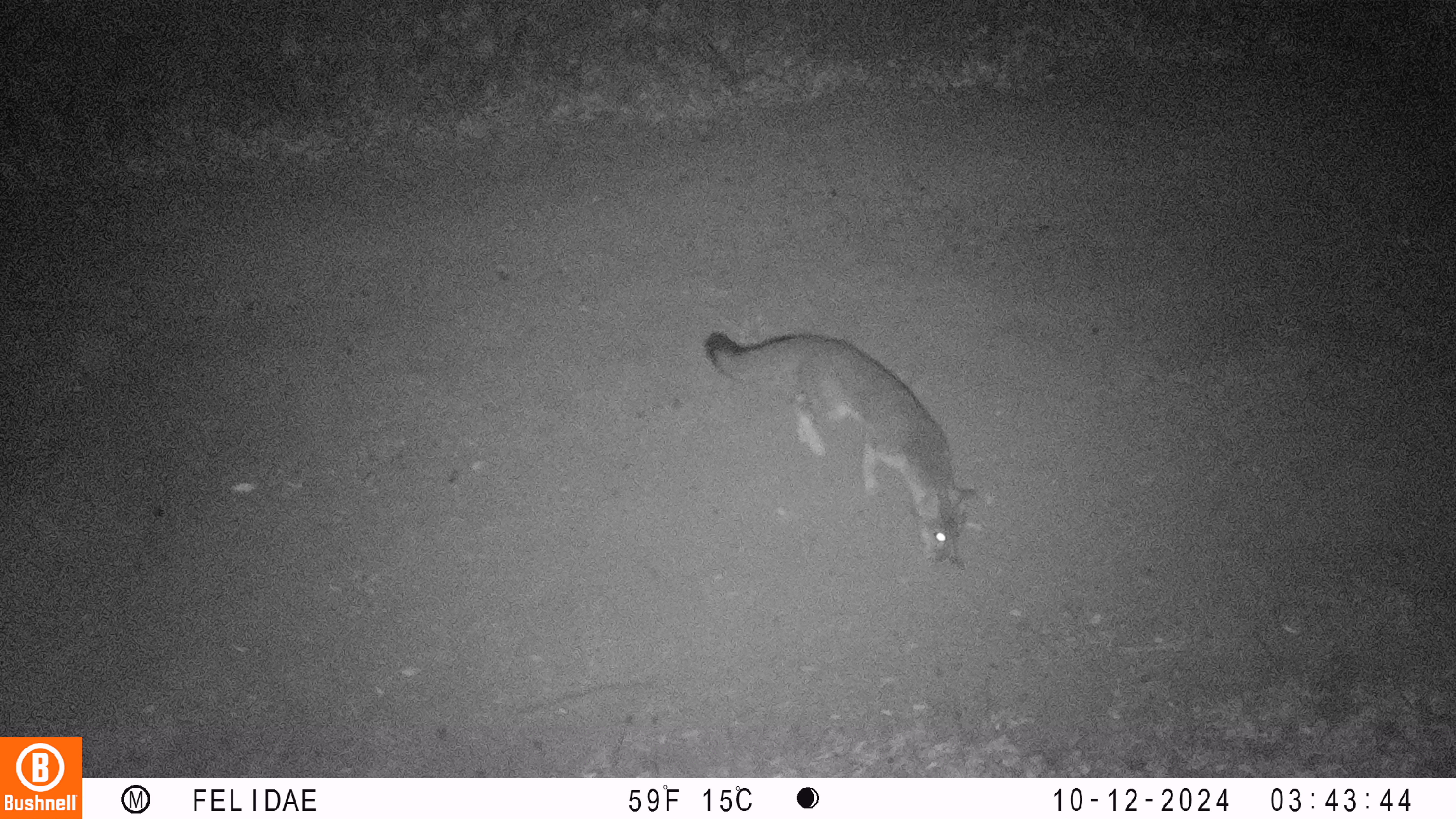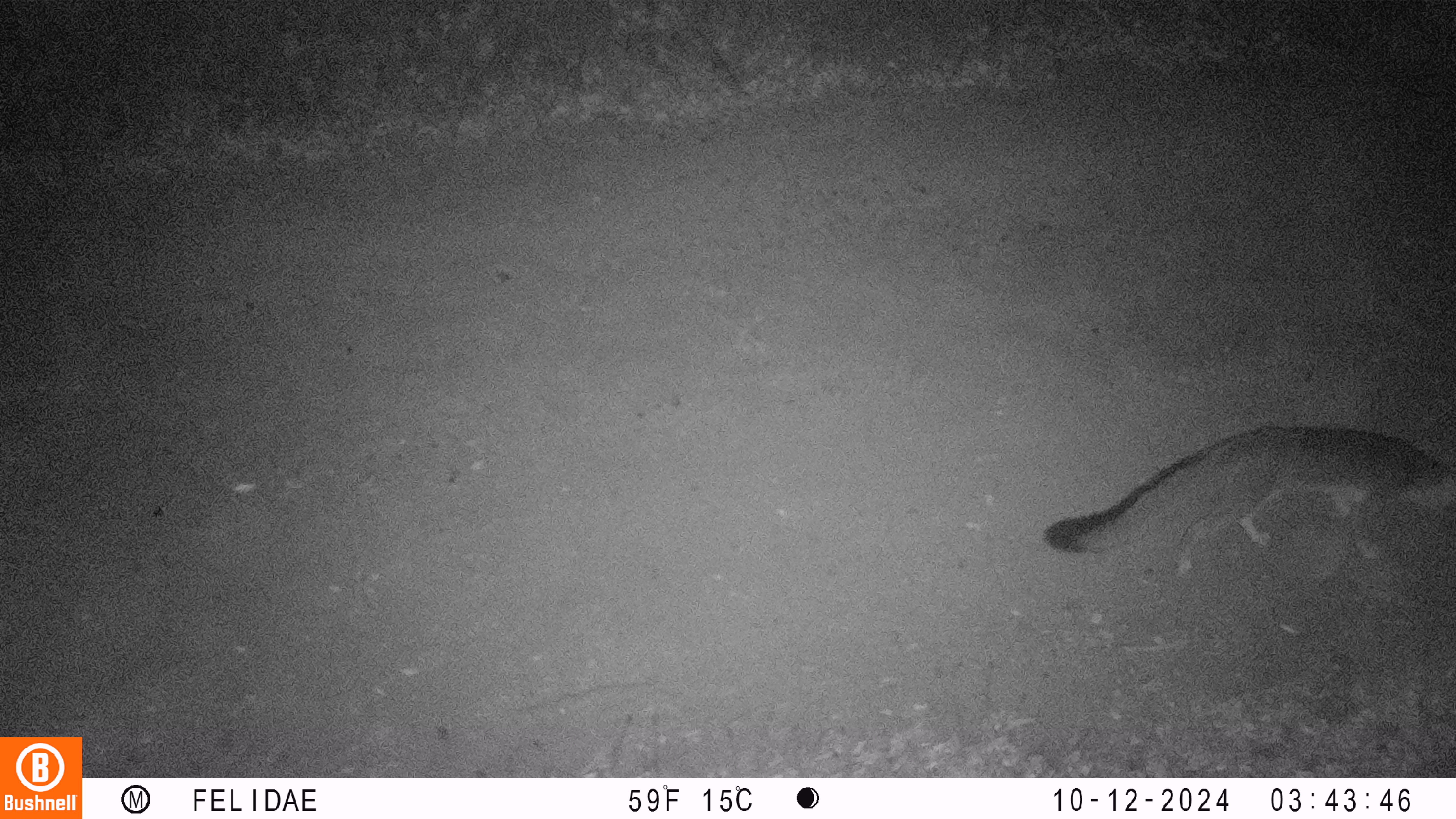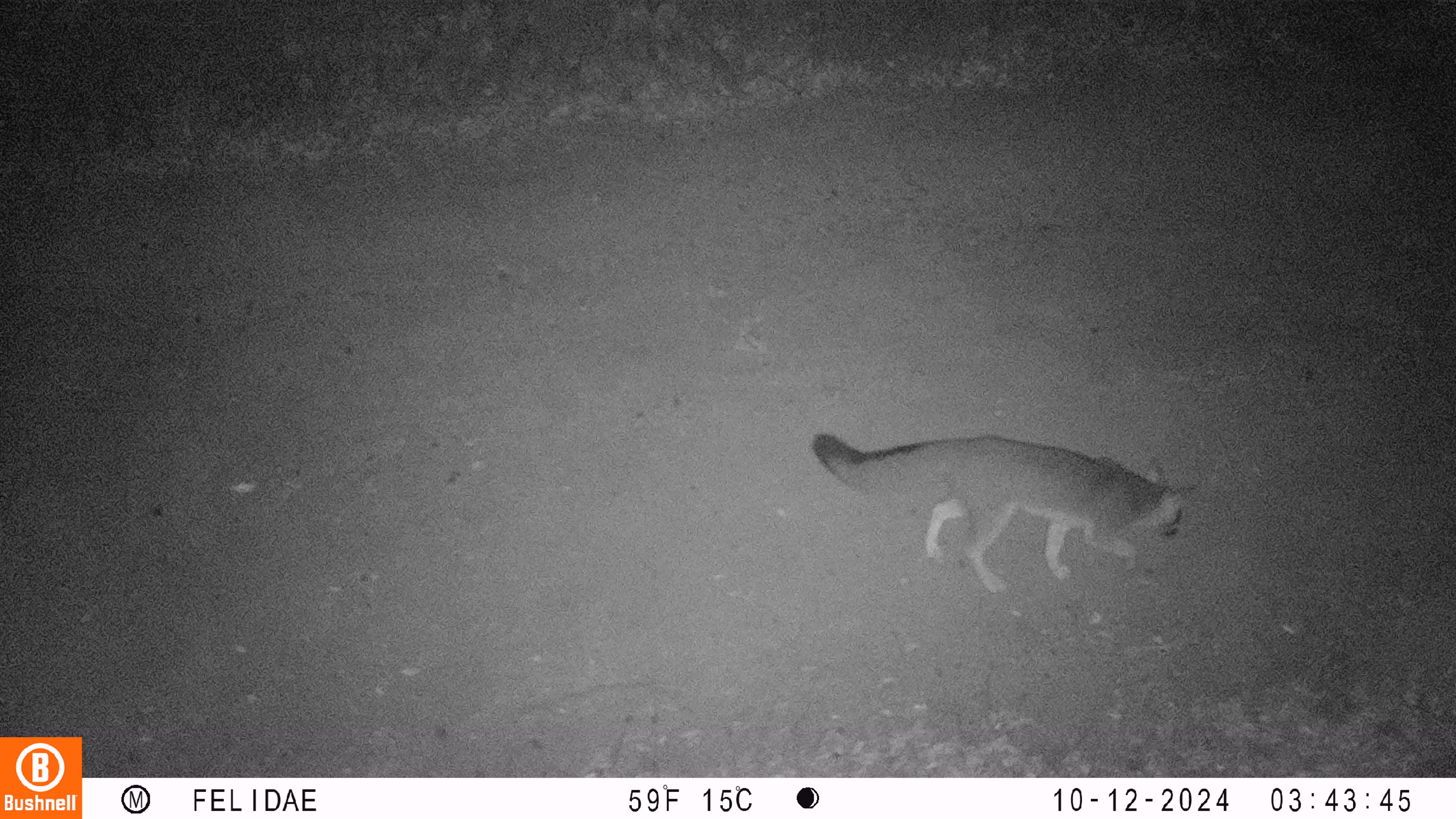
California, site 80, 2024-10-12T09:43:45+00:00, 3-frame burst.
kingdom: Animalia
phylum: Chordata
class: Mammalia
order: Carnivora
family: Canidae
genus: Urocyon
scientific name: Urocyon cinereoargenteus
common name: gray fox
Gray fox (Urocyon cinereoargenteus).